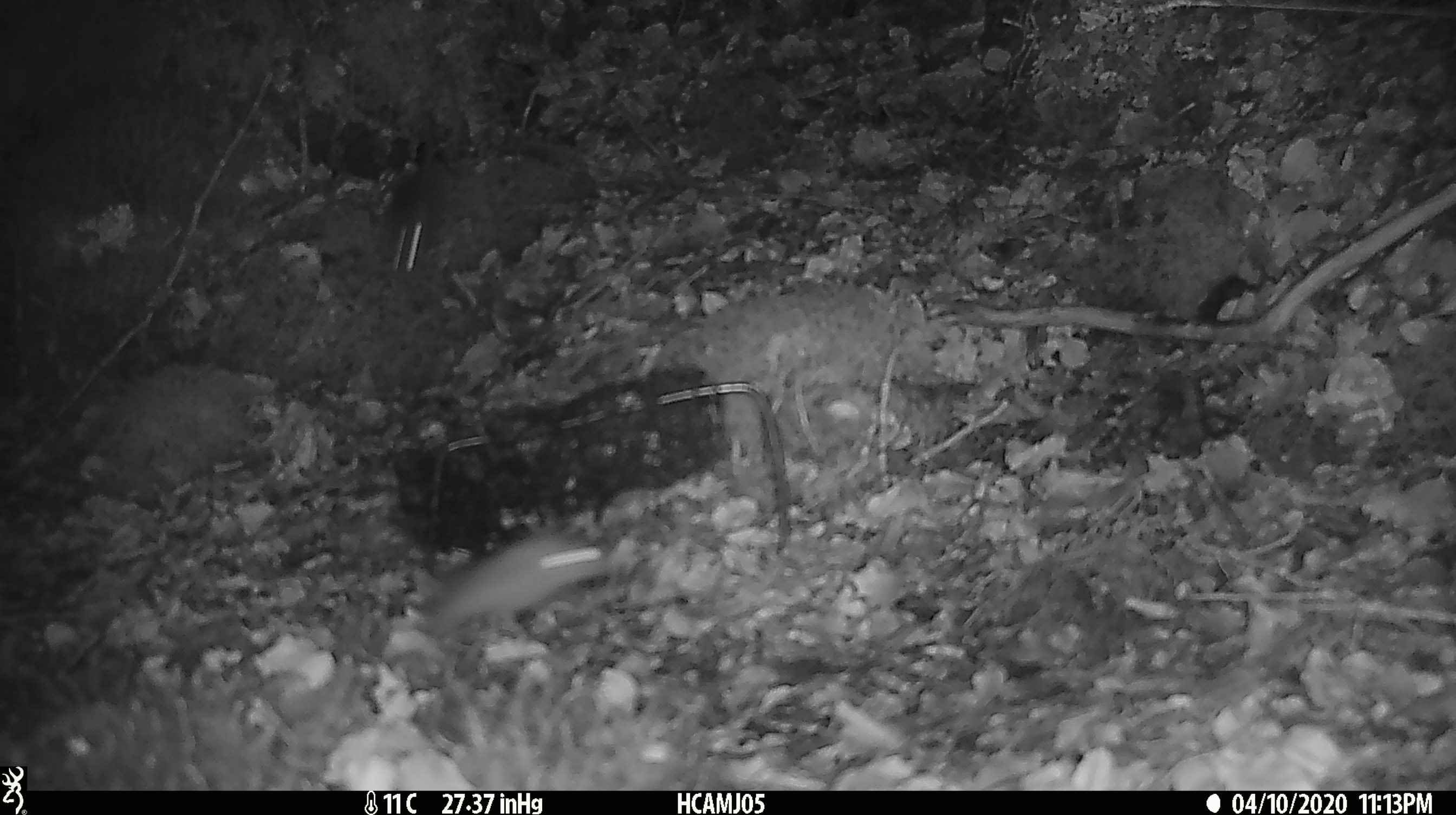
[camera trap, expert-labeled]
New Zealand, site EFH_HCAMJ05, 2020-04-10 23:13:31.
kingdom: Animalia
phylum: Chordata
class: Mammalia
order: Rodentia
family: Muridae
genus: Mus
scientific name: Mus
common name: mouse